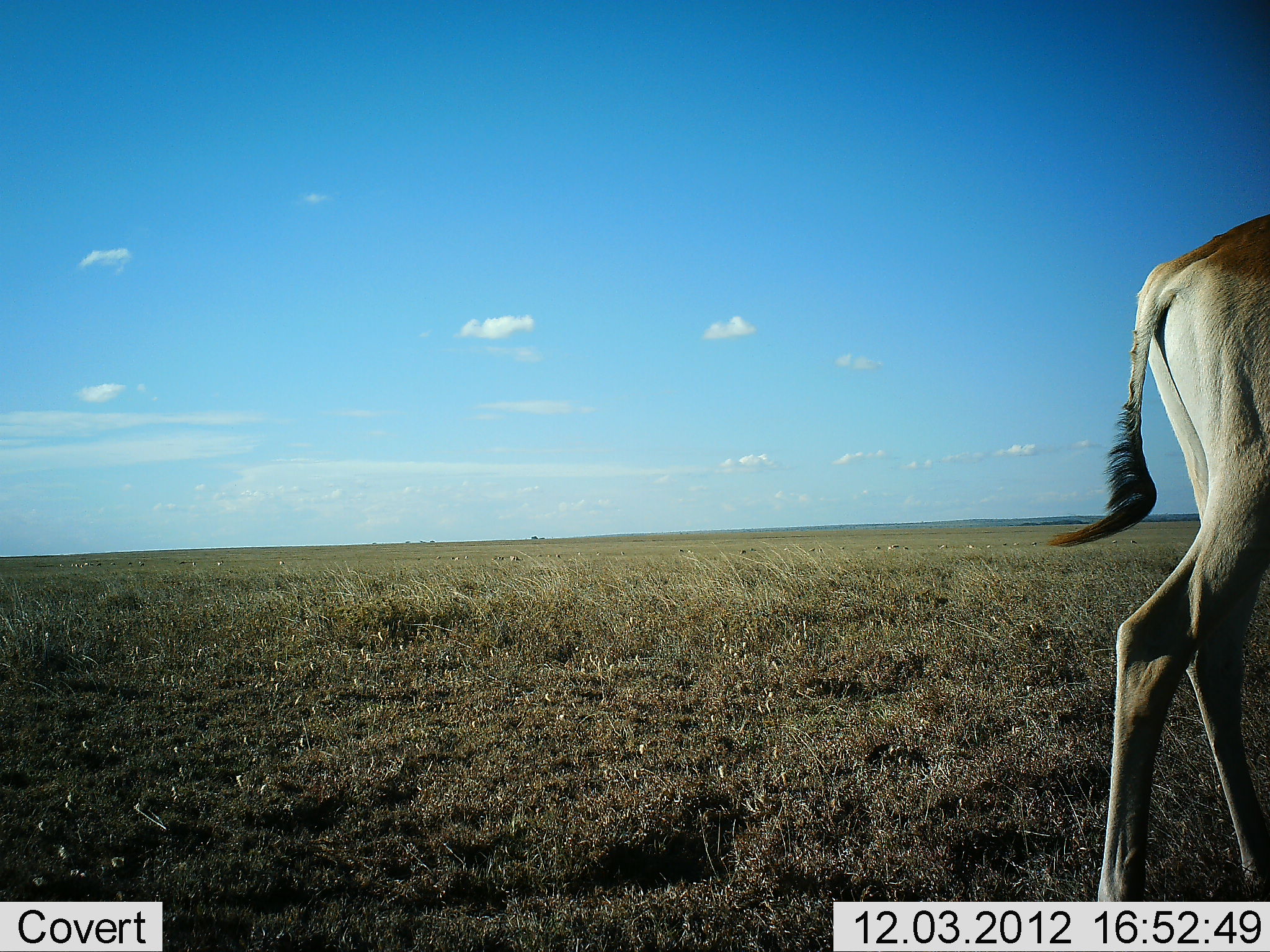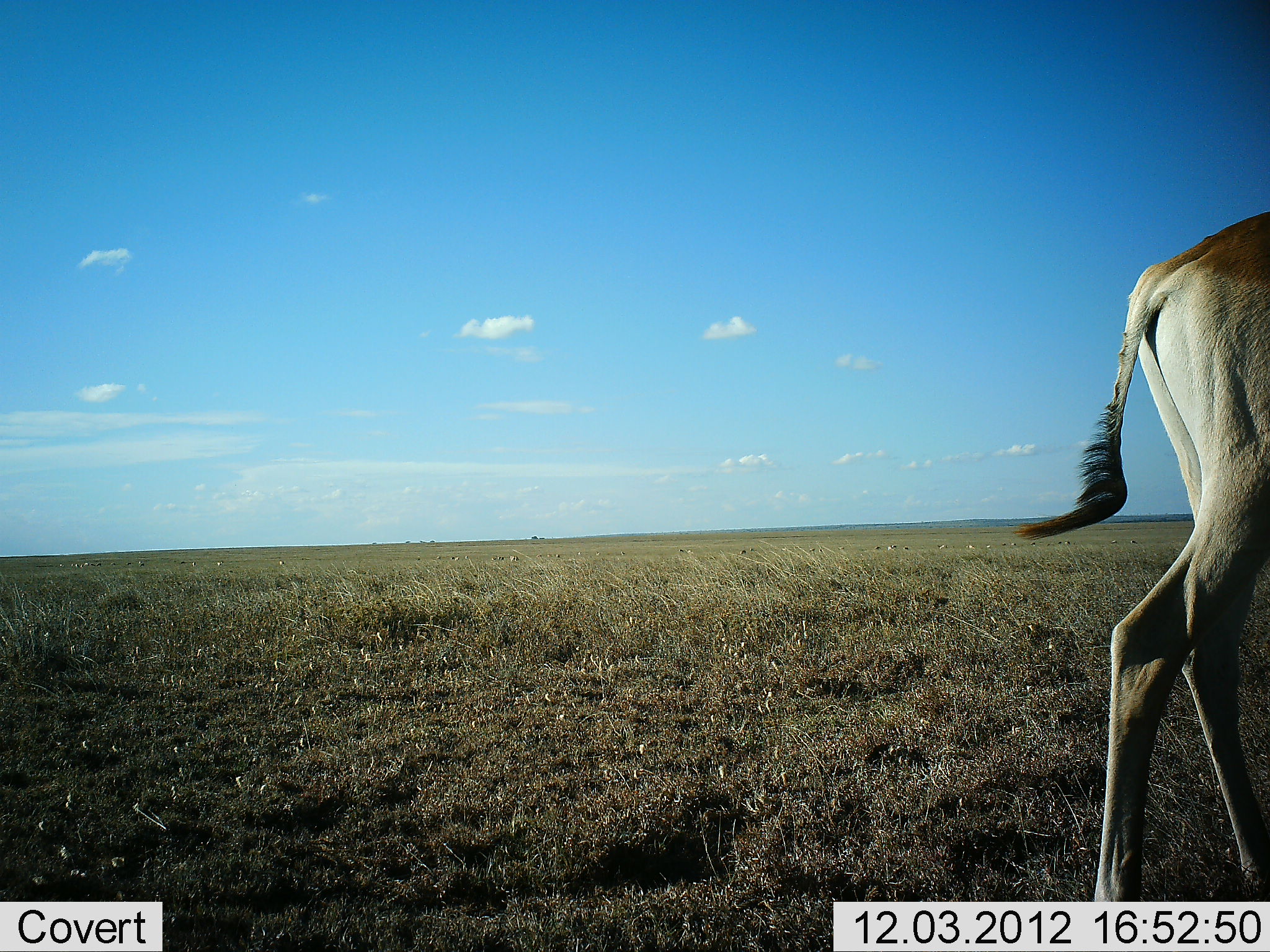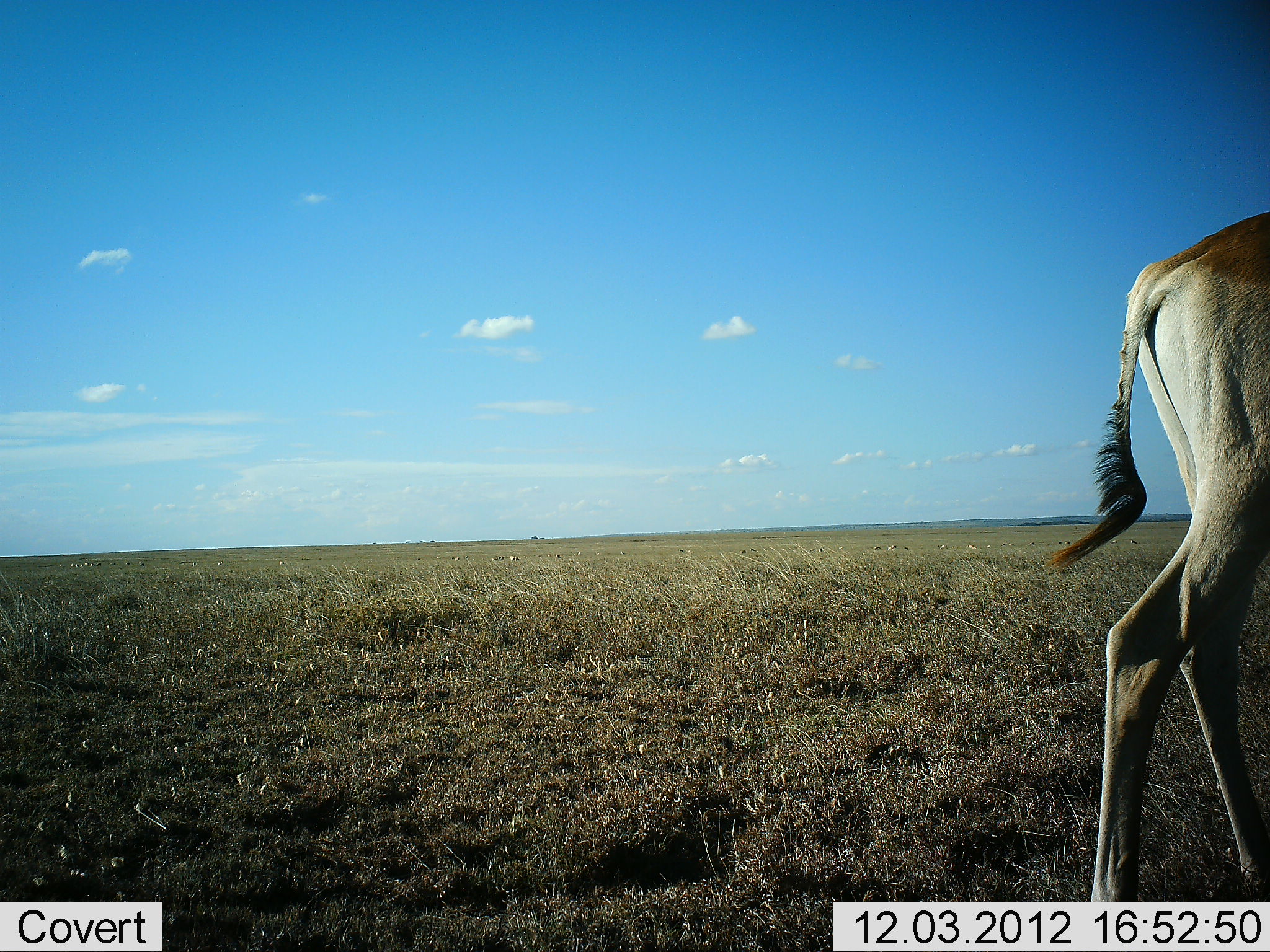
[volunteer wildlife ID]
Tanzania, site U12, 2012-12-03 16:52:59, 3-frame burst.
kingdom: Animalia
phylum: Chordata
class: Mammalia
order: Artiodactyla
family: Bovidae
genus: Alcelaphus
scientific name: Alcelaphus buselaphus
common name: hartebeest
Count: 1.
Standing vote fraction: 100%.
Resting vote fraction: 0%.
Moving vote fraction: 0%.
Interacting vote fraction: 0%.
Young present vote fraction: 0%.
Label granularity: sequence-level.